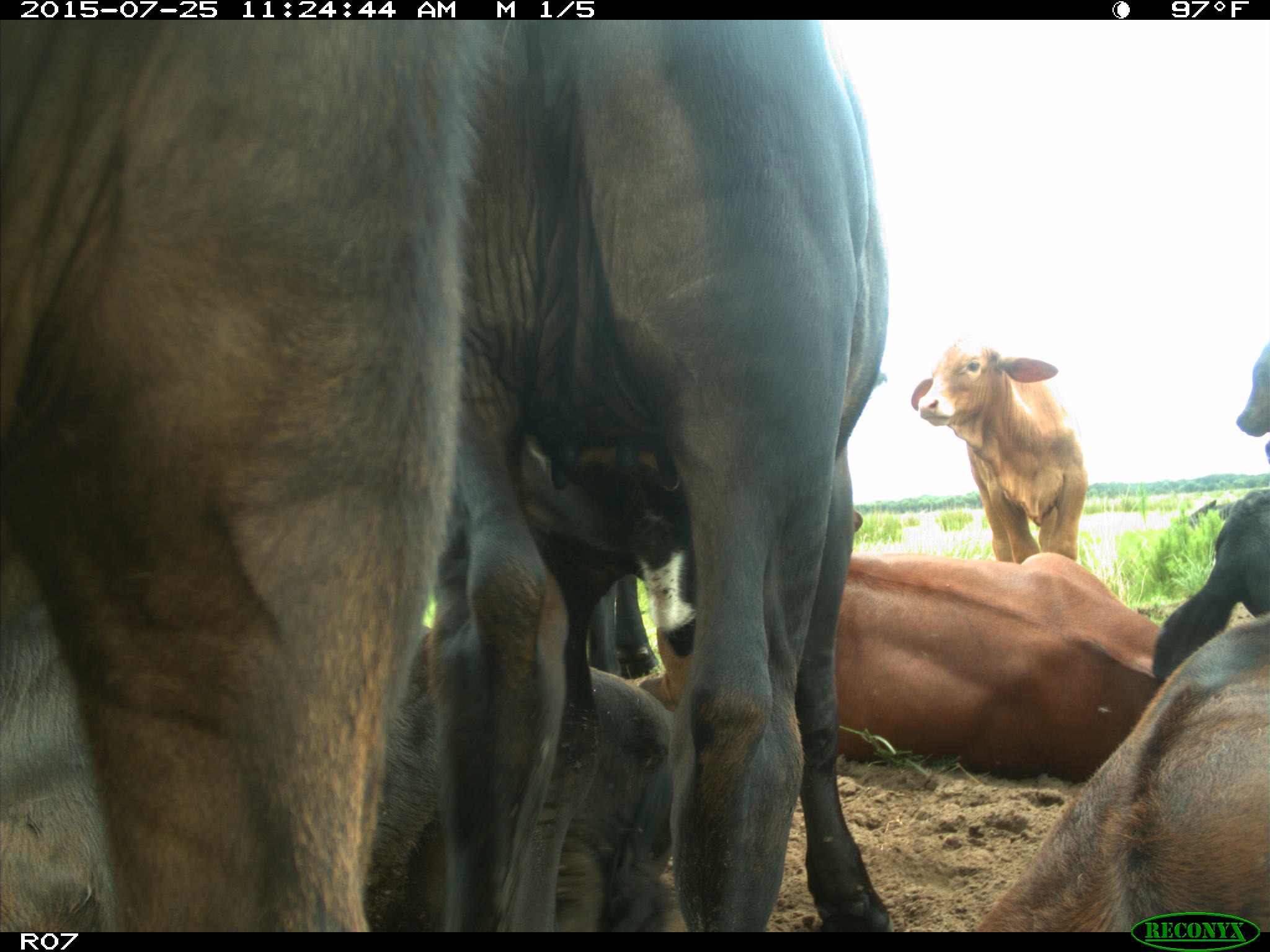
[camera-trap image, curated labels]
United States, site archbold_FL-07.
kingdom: Animalia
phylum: Chordata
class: Mammalia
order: Artiodactyla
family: Bovidae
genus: Bos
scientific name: Bos taurus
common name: domestic cow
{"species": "Bos taurus (domestic cow)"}